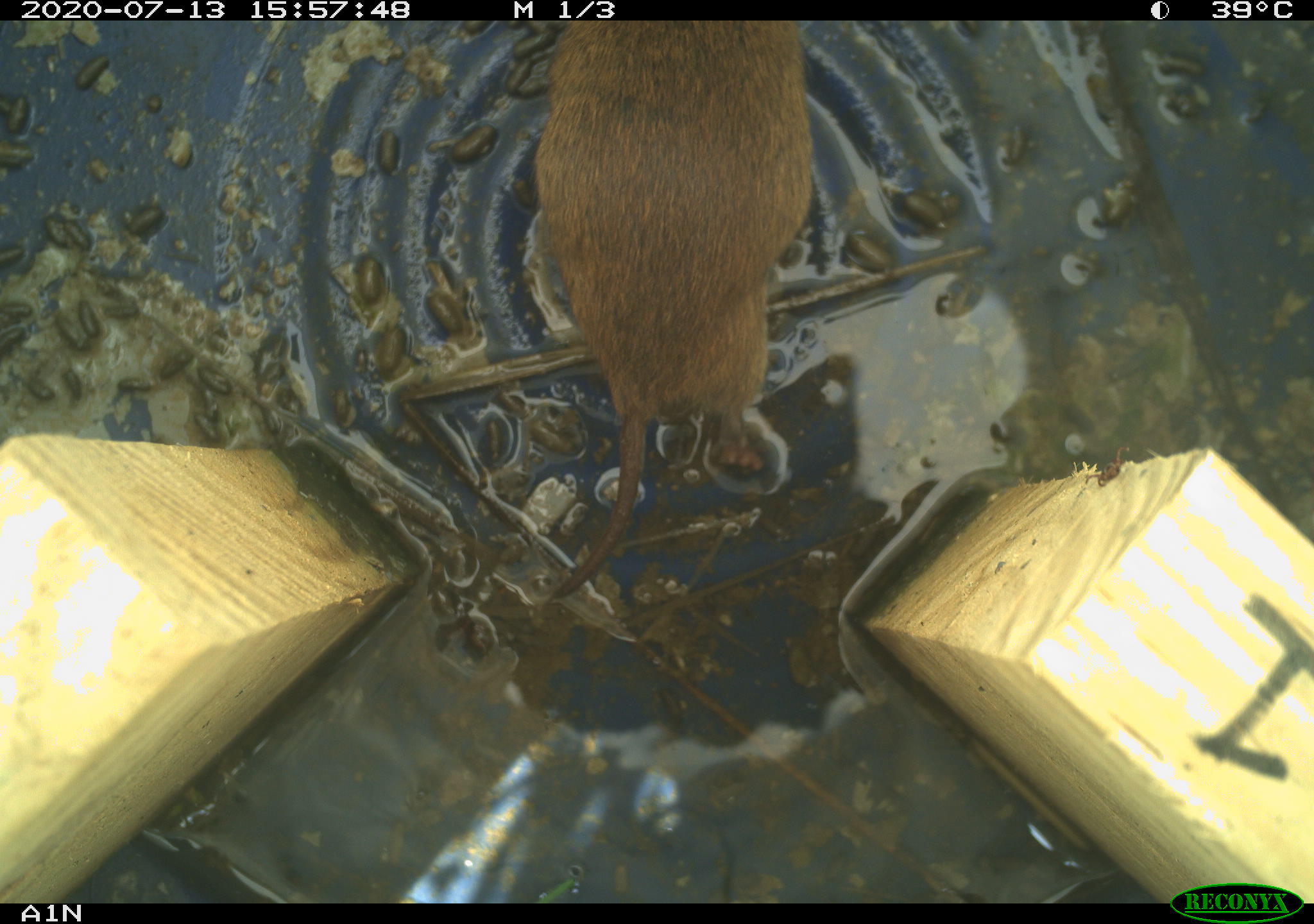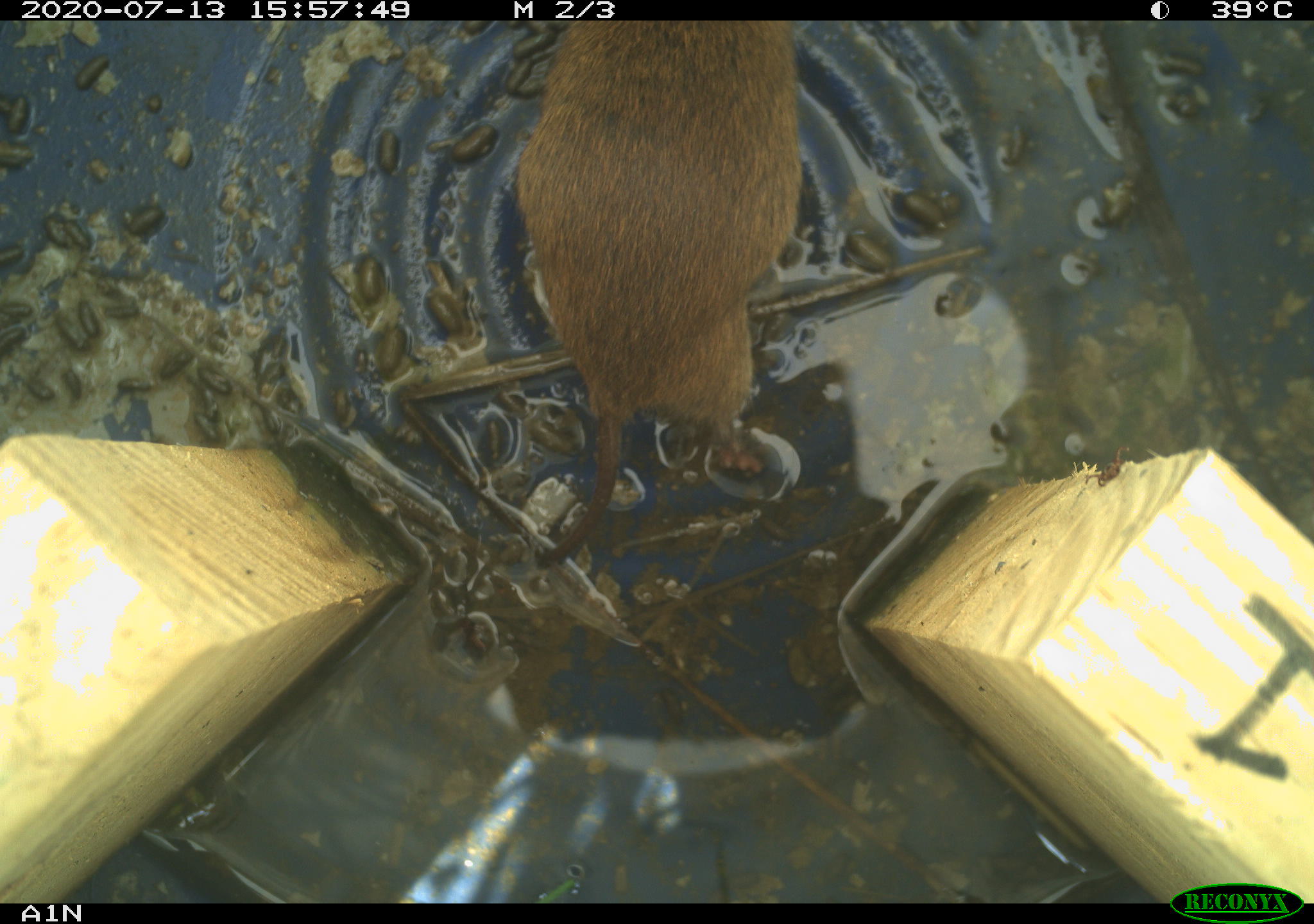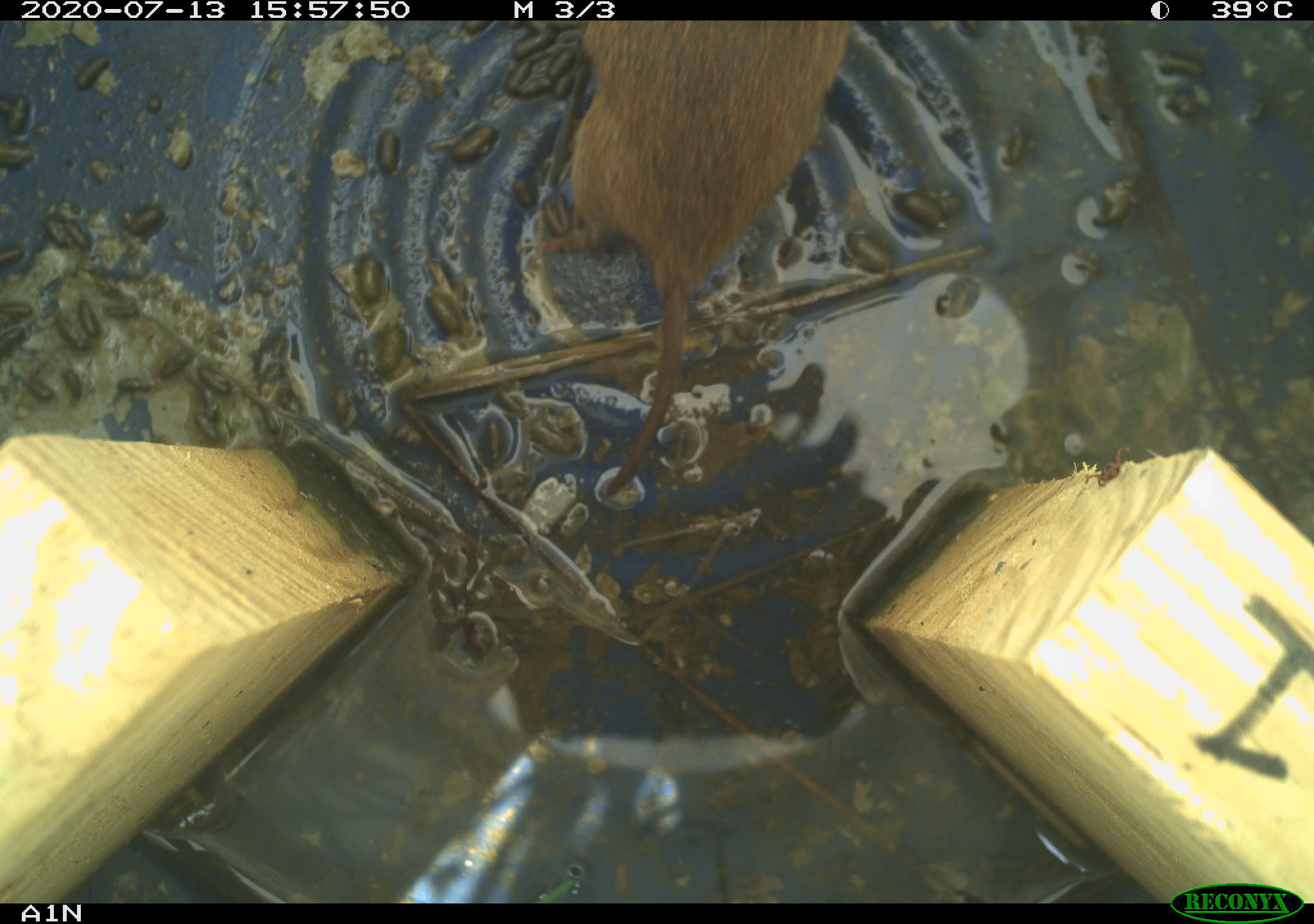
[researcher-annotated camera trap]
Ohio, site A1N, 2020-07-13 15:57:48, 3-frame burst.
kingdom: Animalia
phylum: Chordata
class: Mammalia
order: Rodentia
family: Cricetidae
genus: Microtus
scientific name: Microtus pennsylvanicus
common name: meadow vole